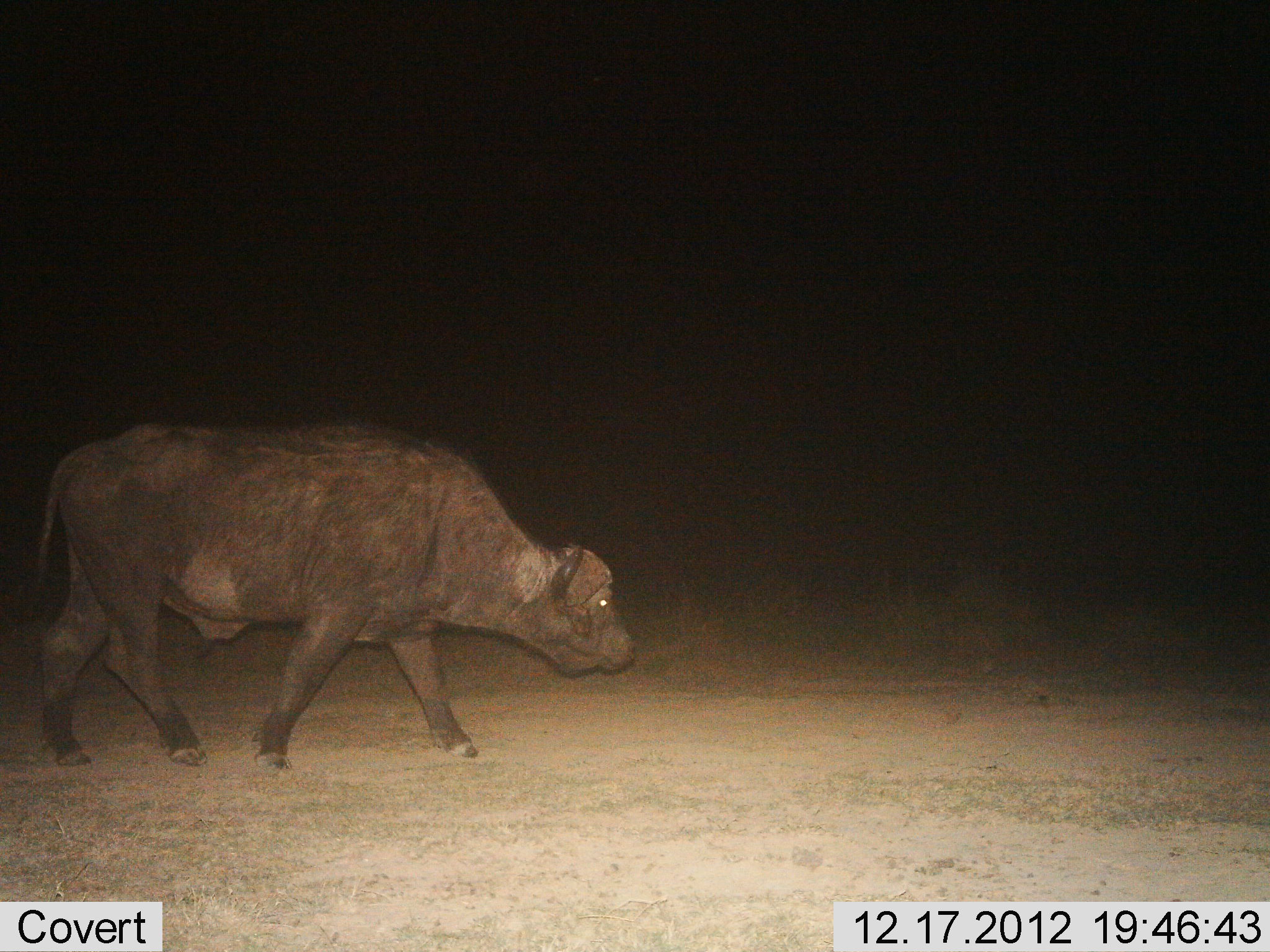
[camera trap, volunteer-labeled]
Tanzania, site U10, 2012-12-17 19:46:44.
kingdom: Animalia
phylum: Chordata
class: Mammalia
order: Artiodactyla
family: Bovidae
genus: Syncerus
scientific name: Syncerus caffer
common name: cape buffalo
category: buffalo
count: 1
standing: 0%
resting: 0%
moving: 100%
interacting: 0%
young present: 0%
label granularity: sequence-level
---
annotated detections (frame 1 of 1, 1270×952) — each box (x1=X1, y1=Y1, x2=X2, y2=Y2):
animal: (x1=24, y1=417, x2=638, y2=777)